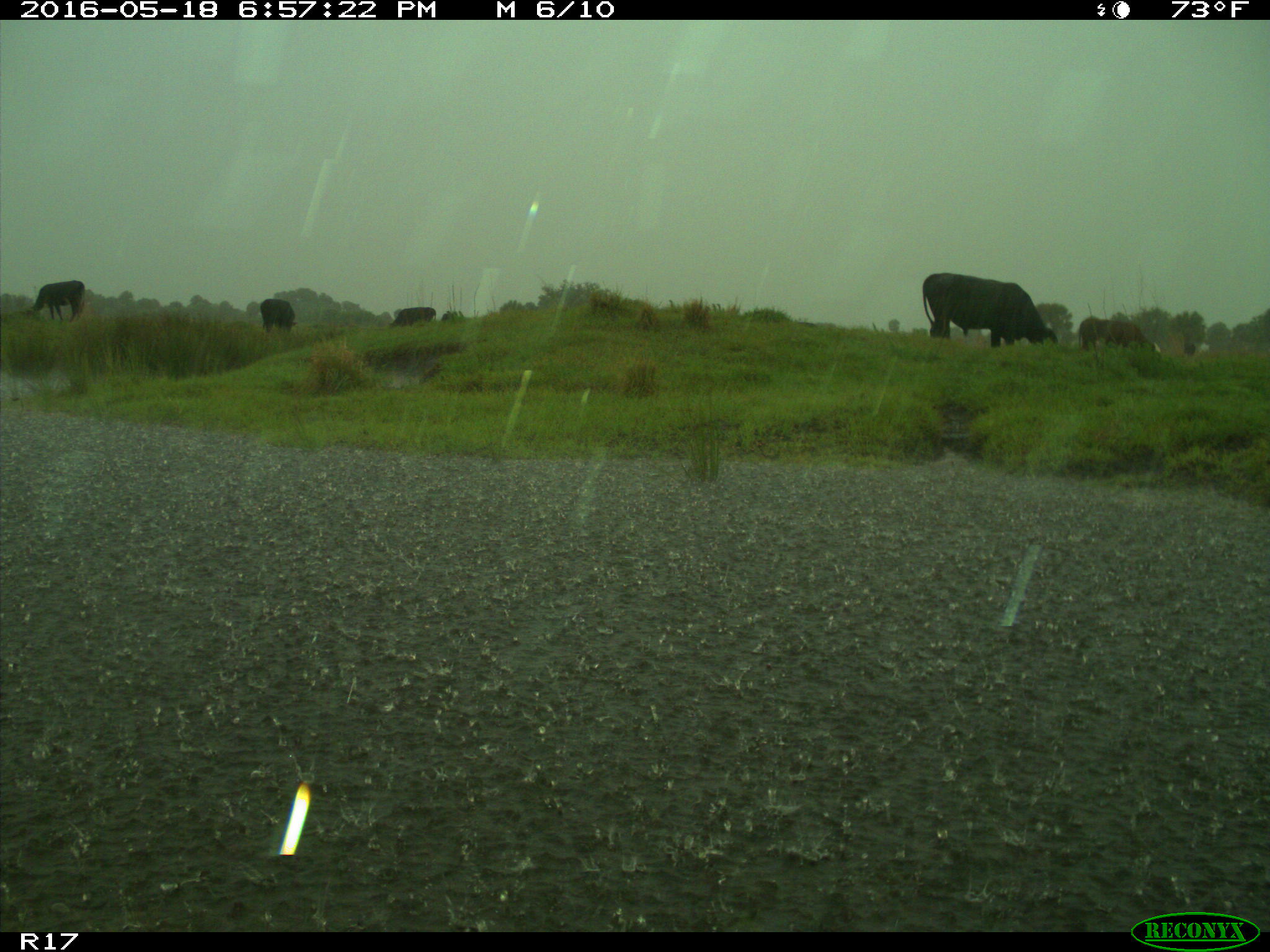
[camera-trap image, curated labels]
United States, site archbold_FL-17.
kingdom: Animalia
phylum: Chordata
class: Mammalia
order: Artiodactyla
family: Bovidae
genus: Bos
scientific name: Bos taurus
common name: domestic cow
Bos taurus (domestic cow).